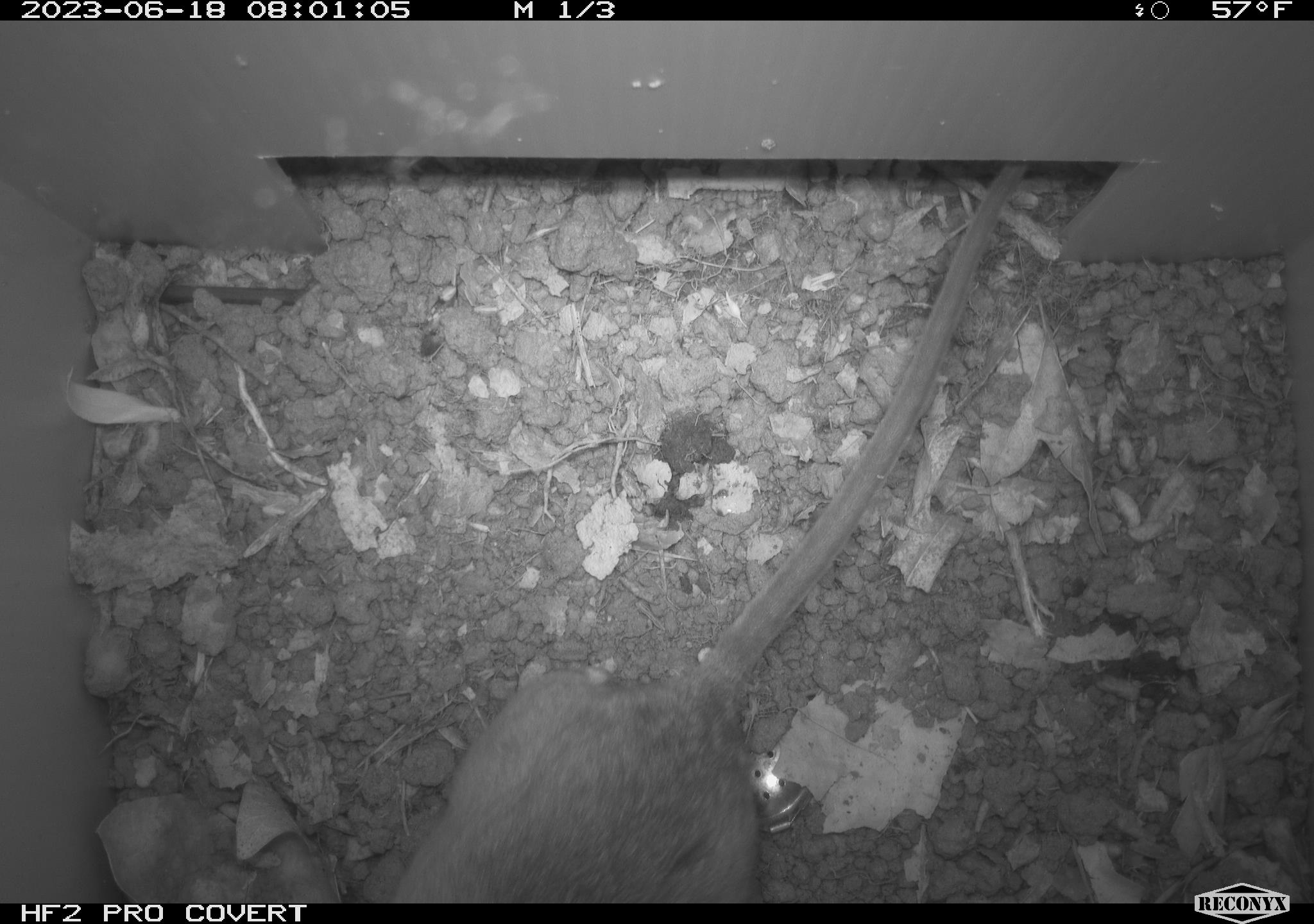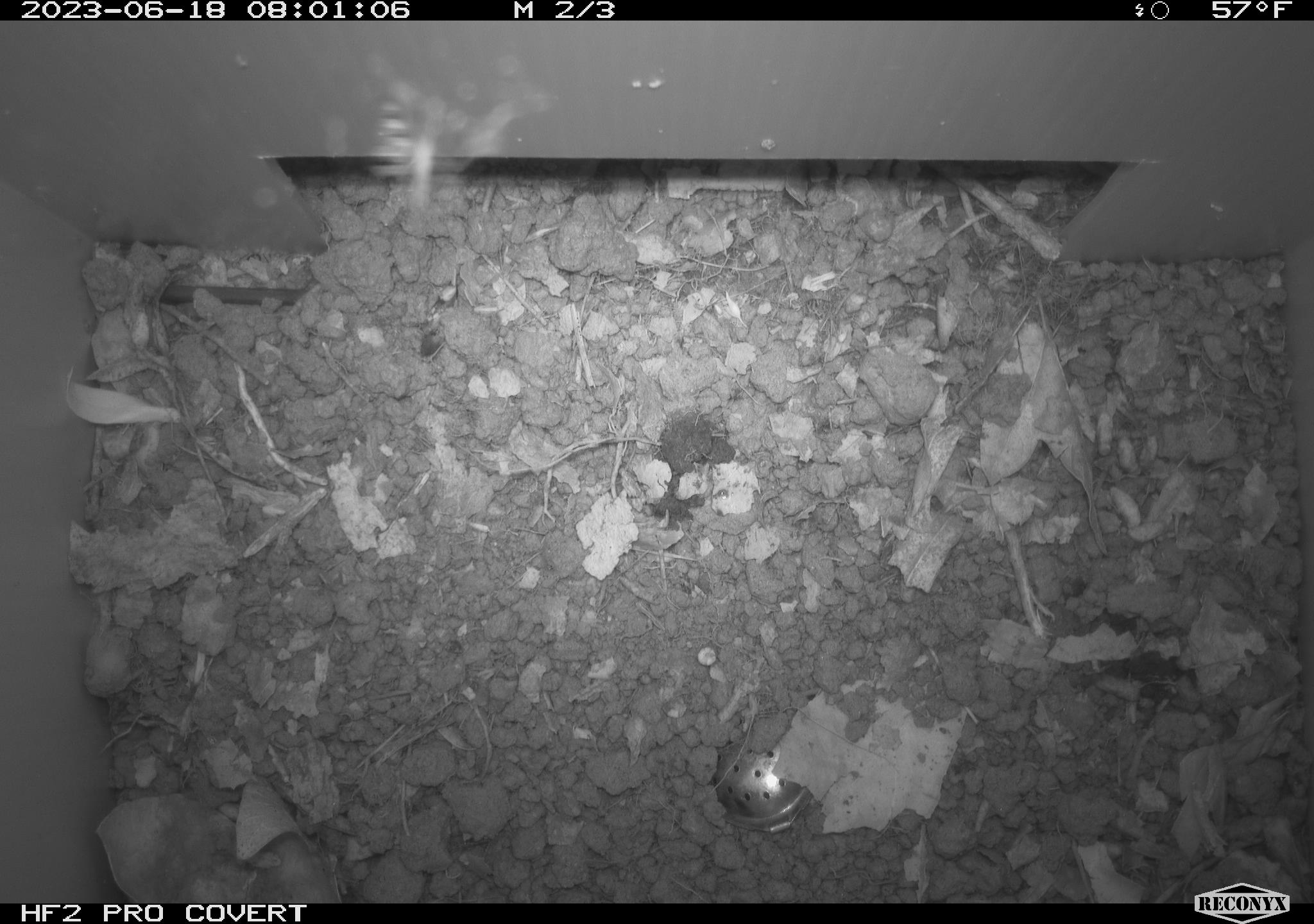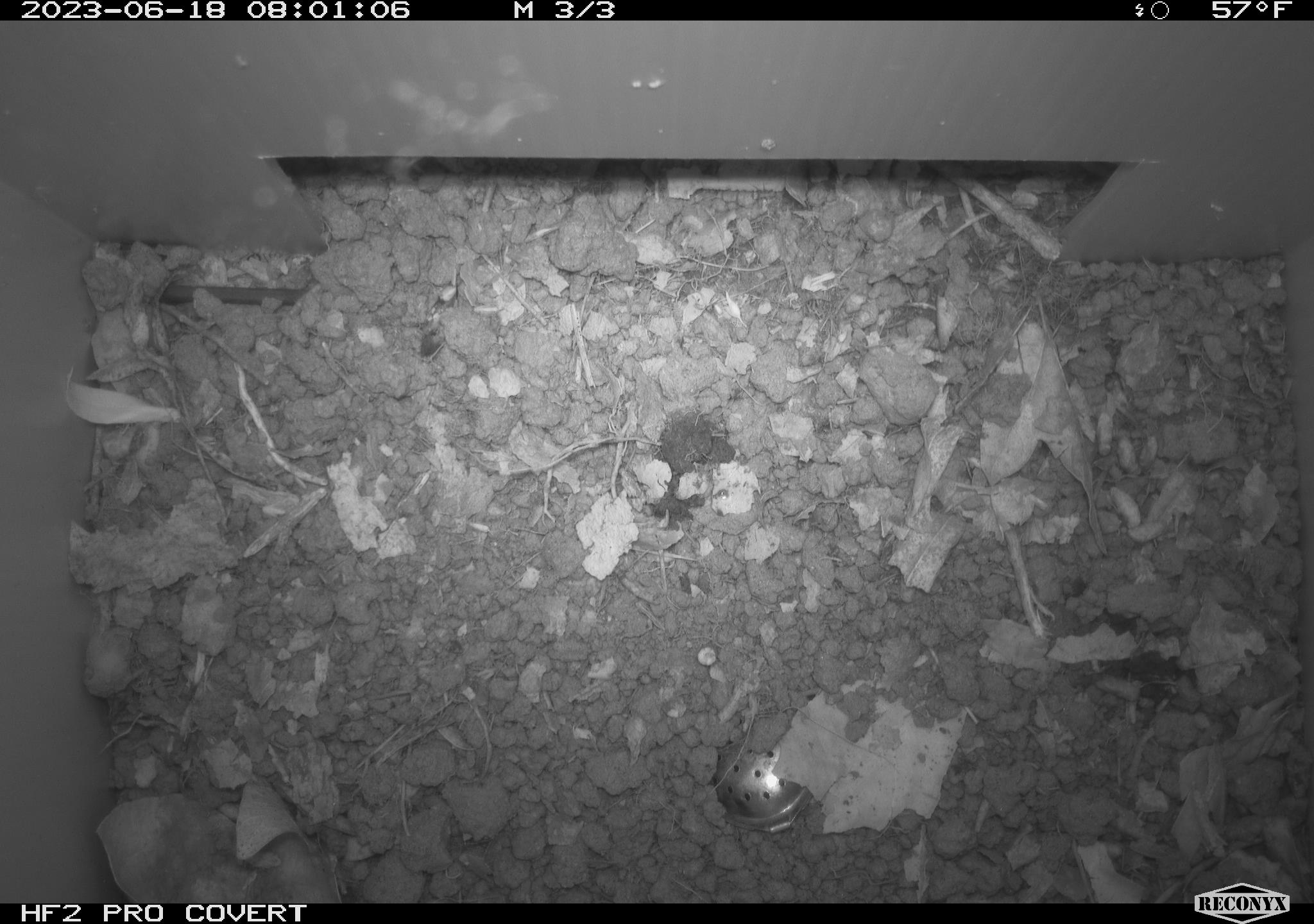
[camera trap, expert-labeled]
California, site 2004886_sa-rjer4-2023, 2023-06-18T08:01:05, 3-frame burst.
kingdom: Animalia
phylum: Chordata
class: Mammalia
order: Rodentia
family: Cricetidae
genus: Neotoma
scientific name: Neotoma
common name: pack rat or woodrat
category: neotoma species